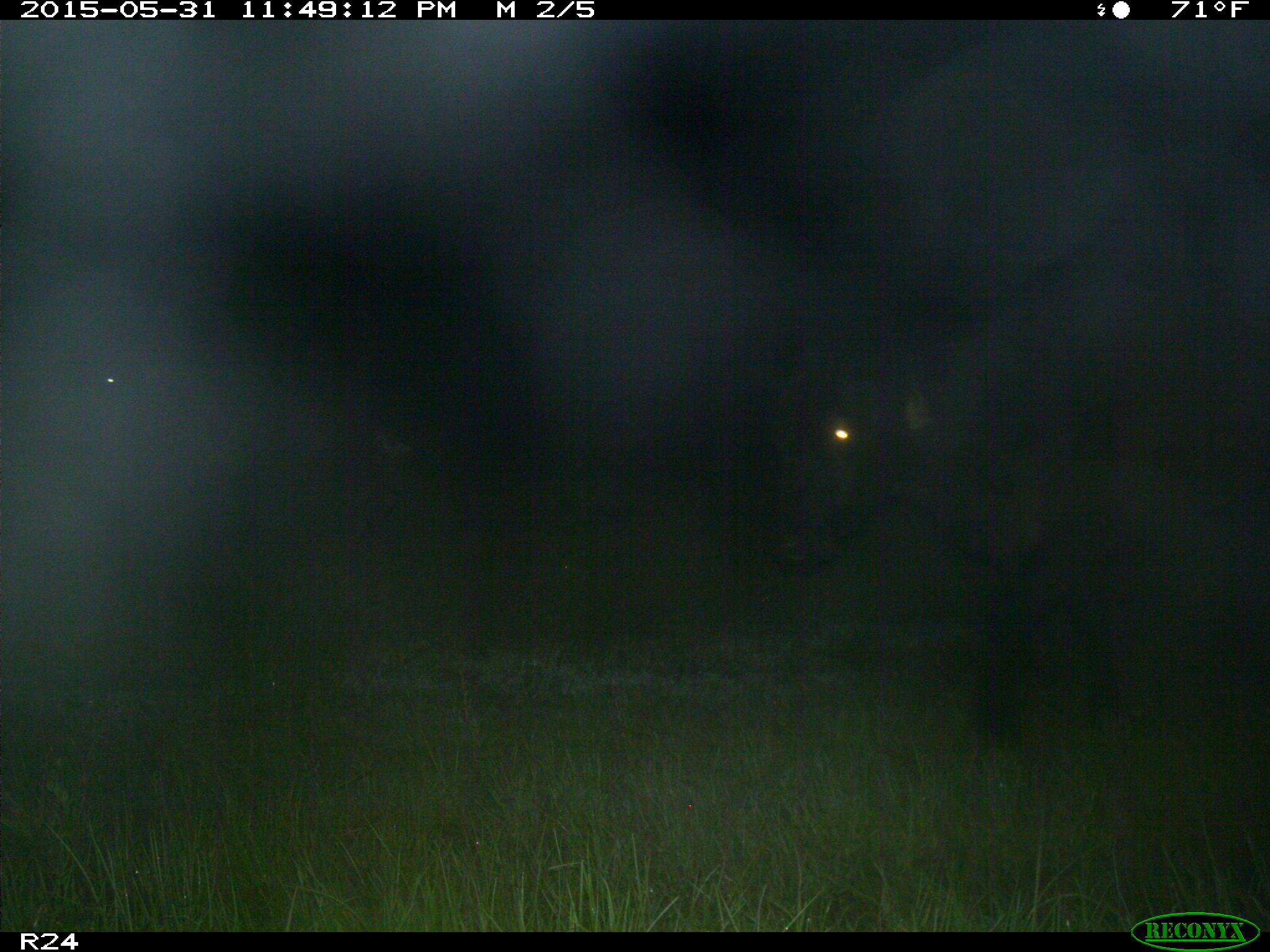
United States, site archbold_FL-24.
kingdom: Animalia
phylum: Chordata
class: Mammalia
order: Artiodactyla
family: Bovidae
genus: Bos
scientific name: Bos taurus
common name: domestic cow